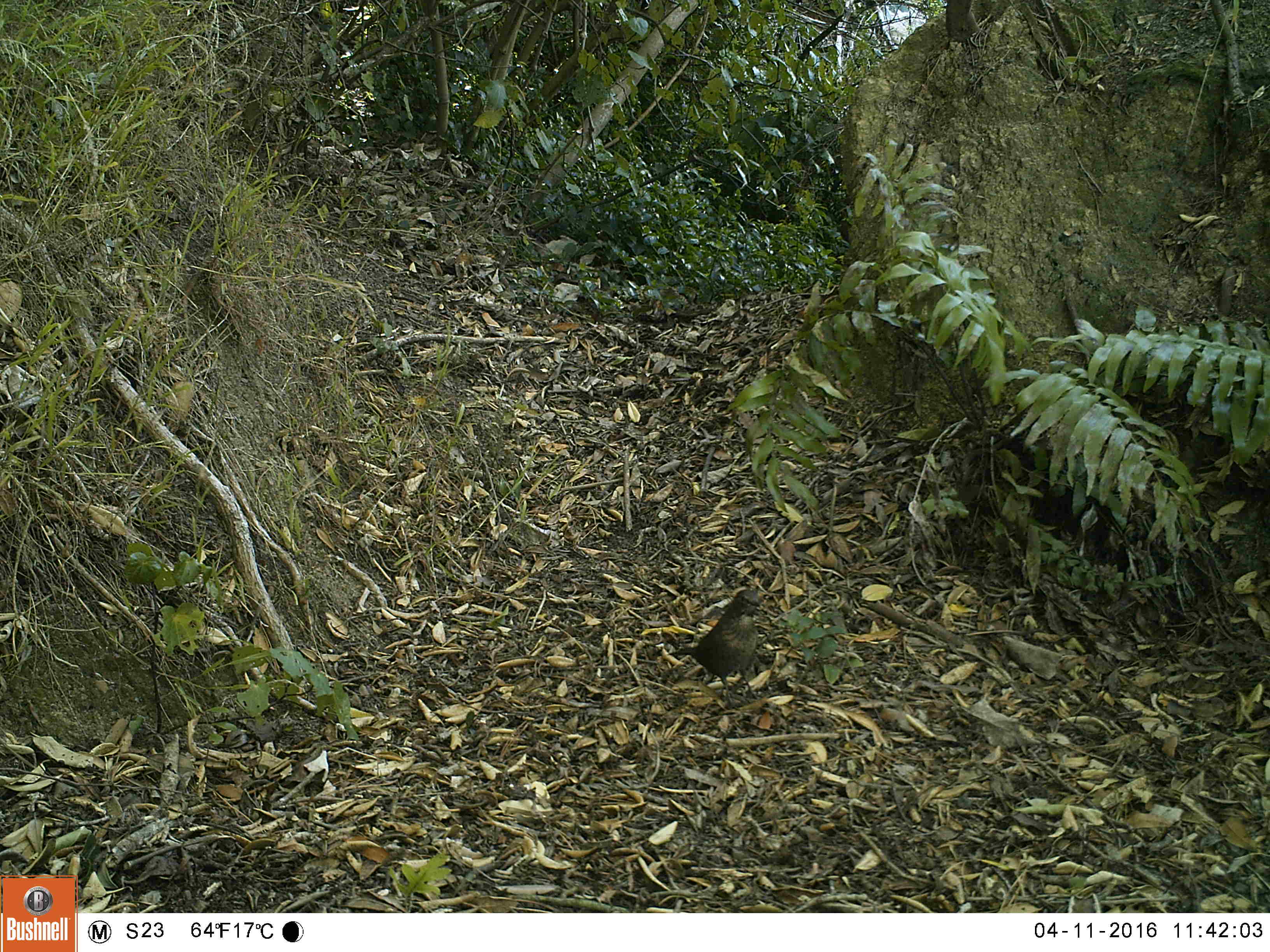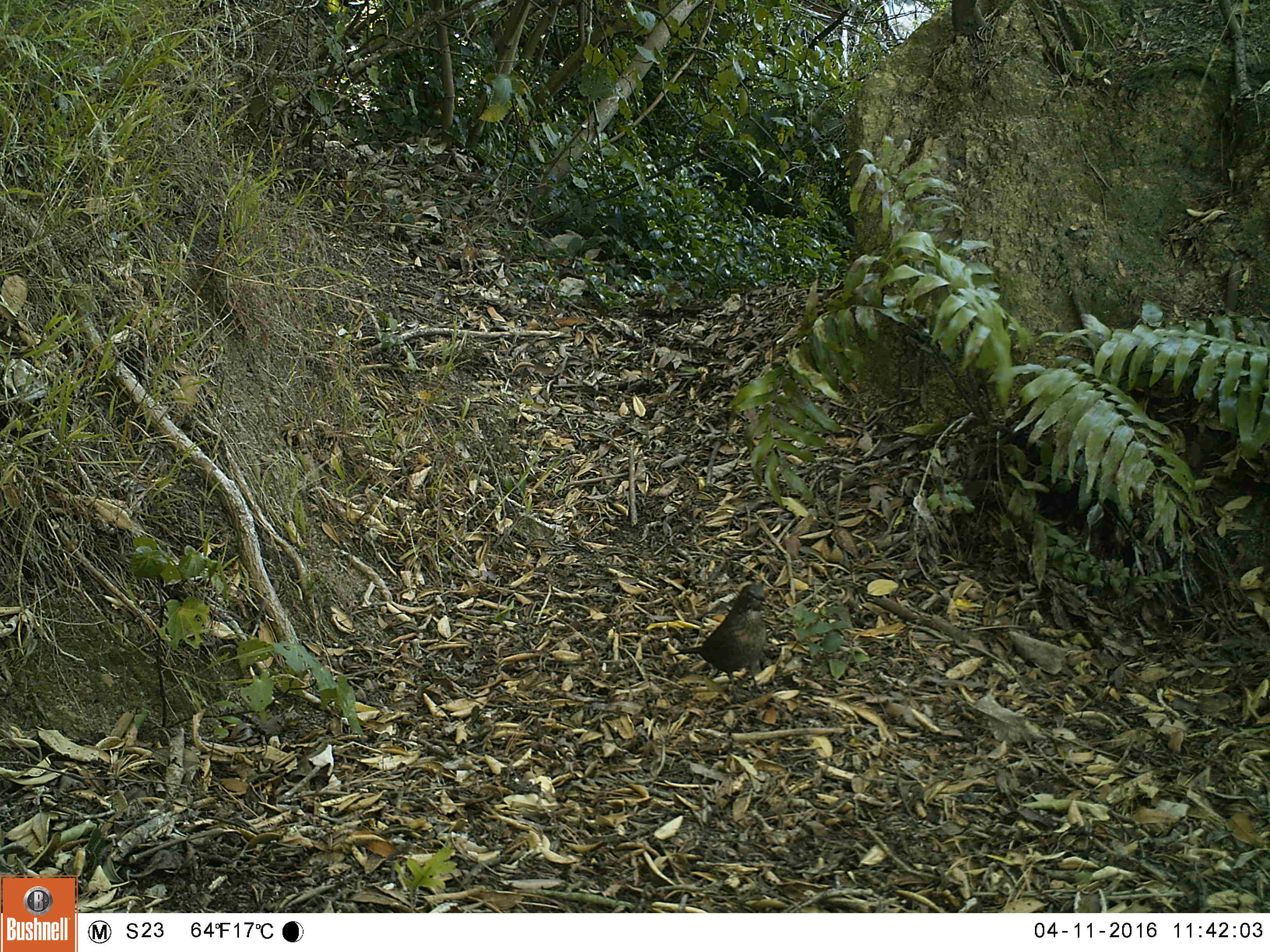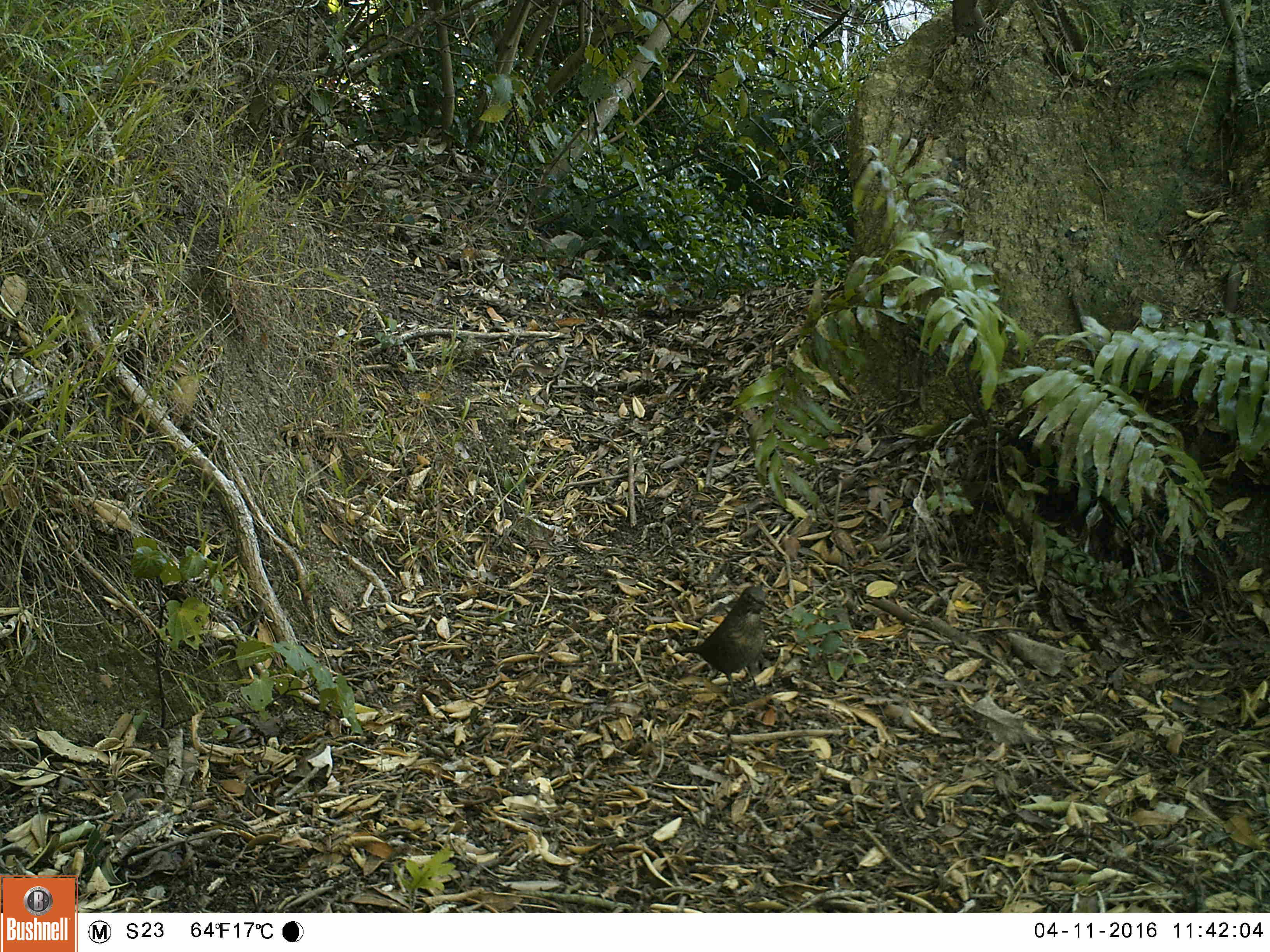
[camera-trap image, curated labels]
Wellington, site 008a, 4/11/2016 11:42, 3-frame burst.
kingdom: Animalia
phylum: Chordata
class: Aves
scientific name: Aves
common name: bird